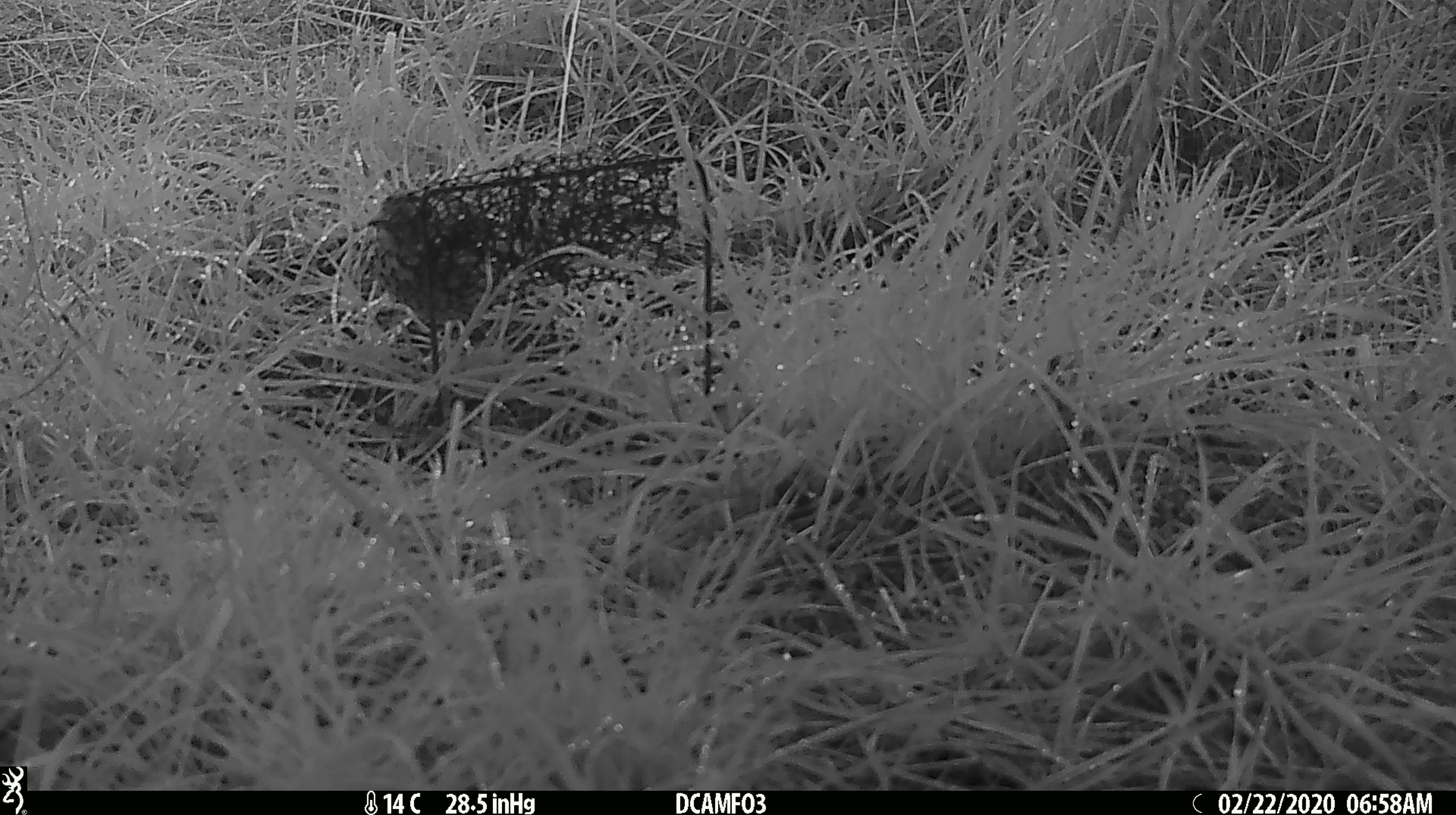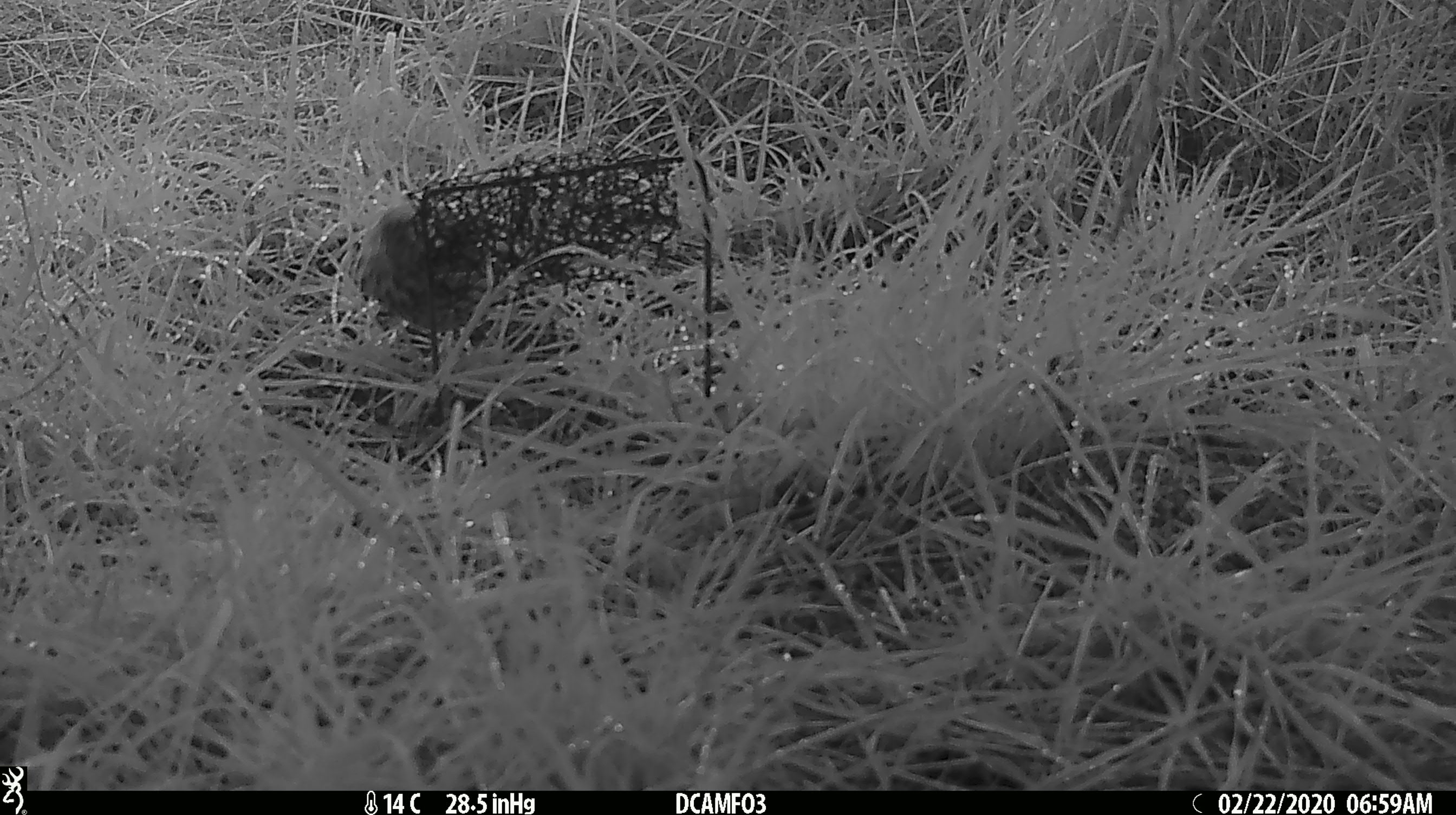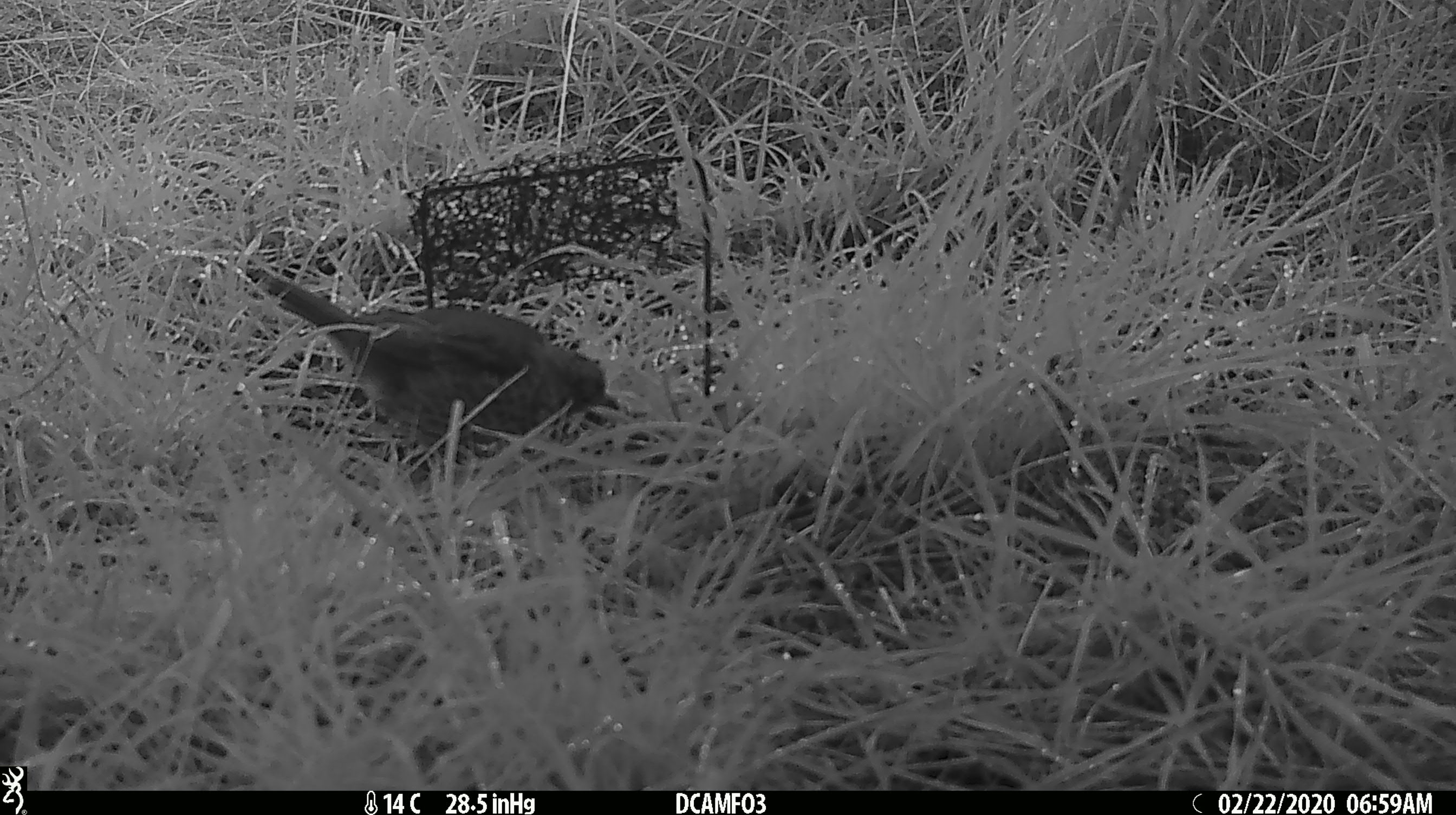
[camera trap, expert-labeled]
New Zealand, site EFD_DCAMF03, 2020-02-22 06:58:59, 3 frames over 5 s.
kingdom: Animalia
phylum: Chordata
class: Aves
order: Passeriformes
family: Turdidae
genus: Turdus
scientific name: Turdus philomelos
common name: song thrush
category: thrush